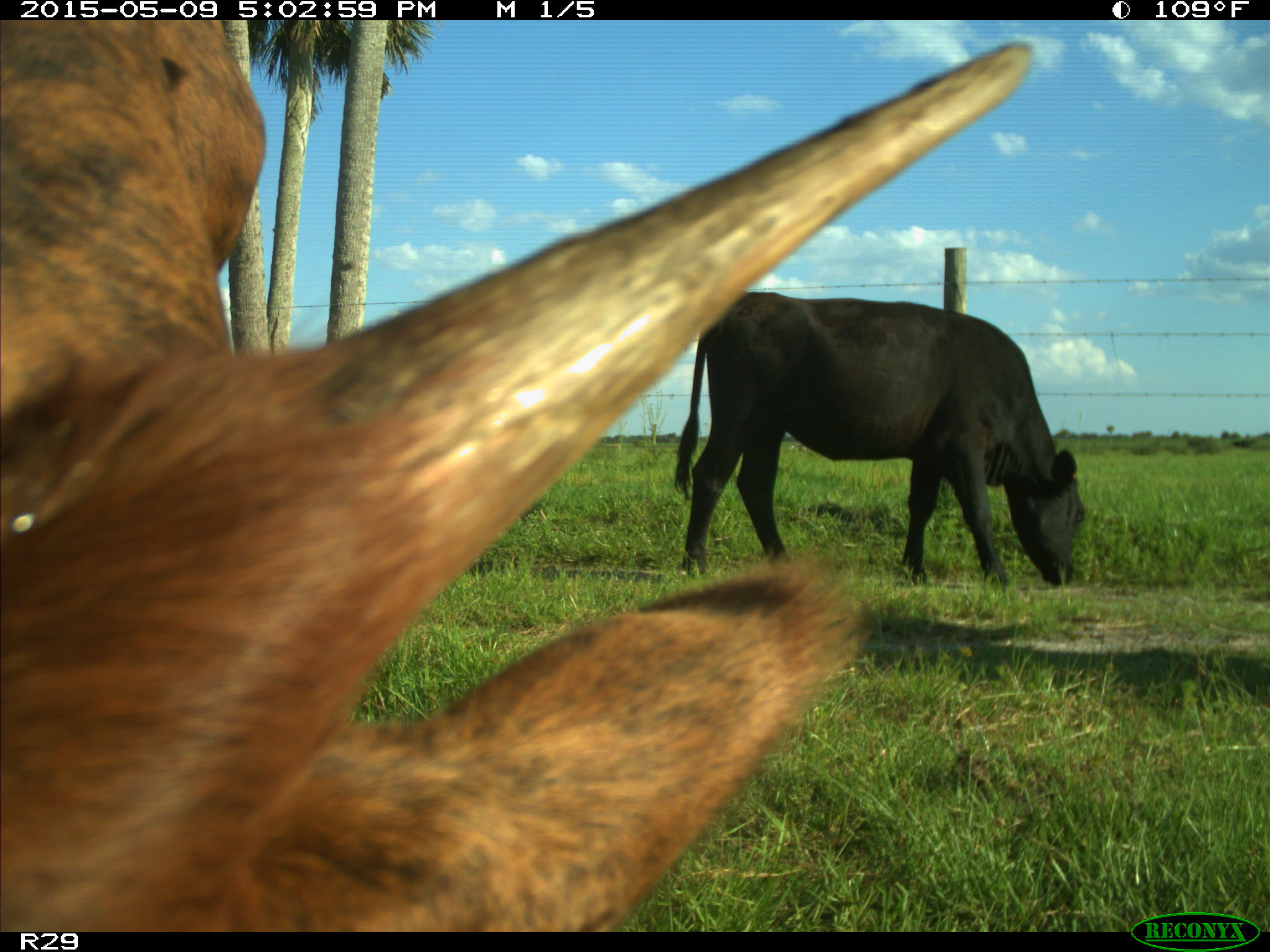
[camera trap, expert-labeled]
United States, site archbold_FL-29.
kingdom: Animalia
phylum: Chordata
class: Mammalia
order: Artiodactyla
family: Bovidae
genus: Bos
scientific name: Bos taurus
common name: domestic cow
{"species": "Bos taurus (domestic cow)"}